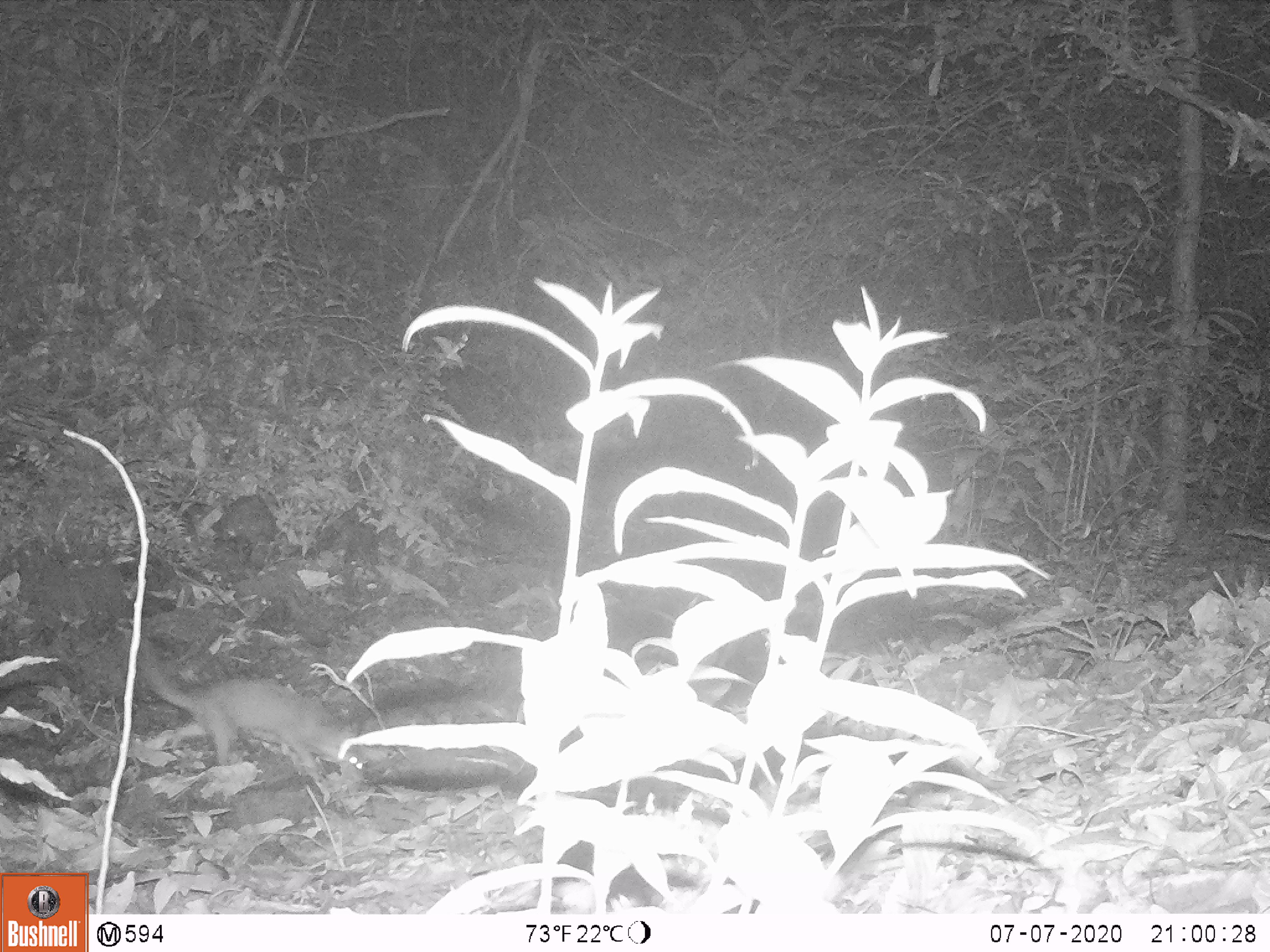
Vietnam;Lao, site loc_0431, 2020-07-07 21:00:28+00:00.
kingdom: Animalia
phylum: Chordata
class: Mammalia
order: Carnivora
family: Mustelidae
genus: Melogale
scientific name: Melogale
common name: ferret badger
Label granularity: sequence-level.